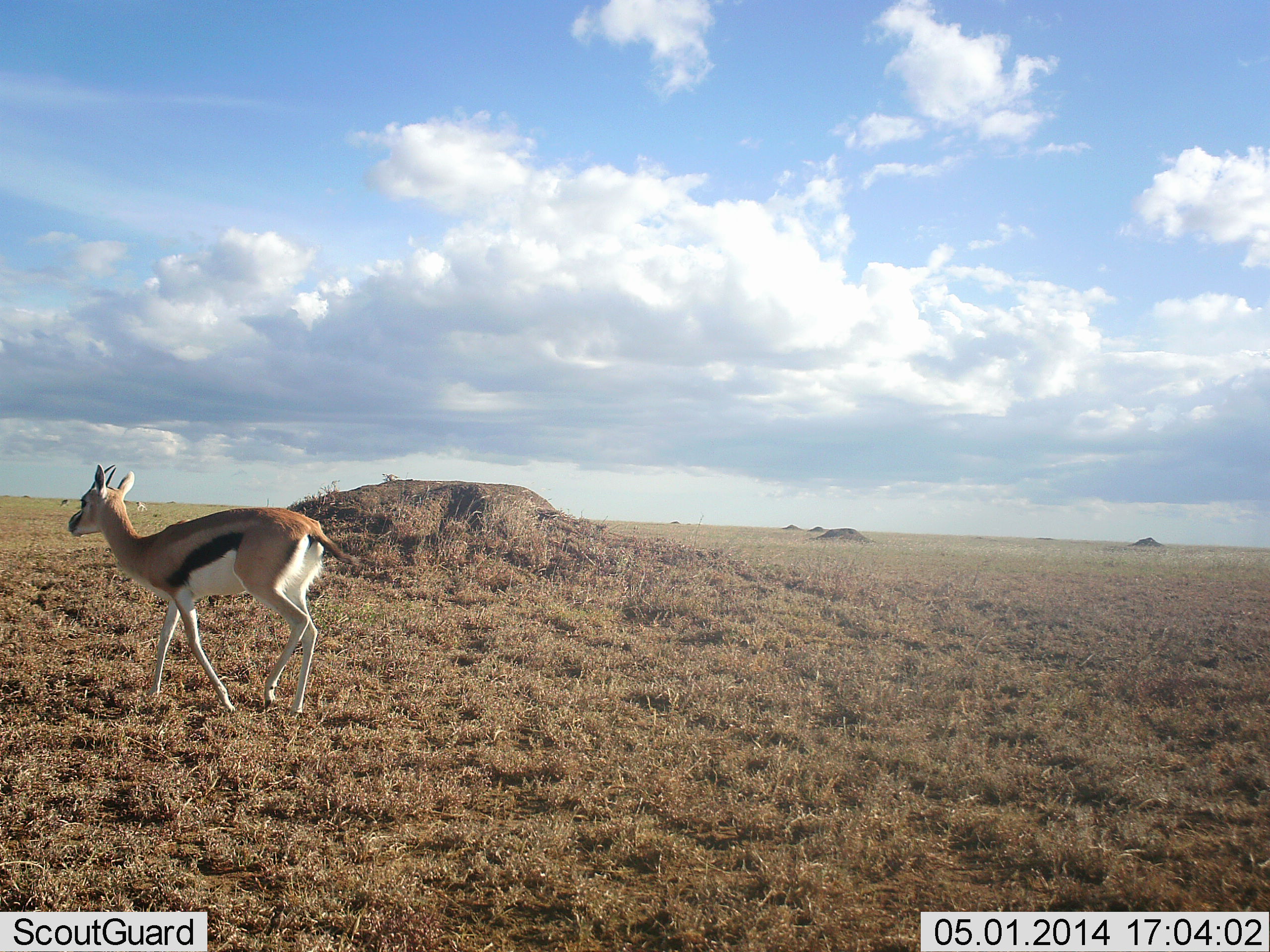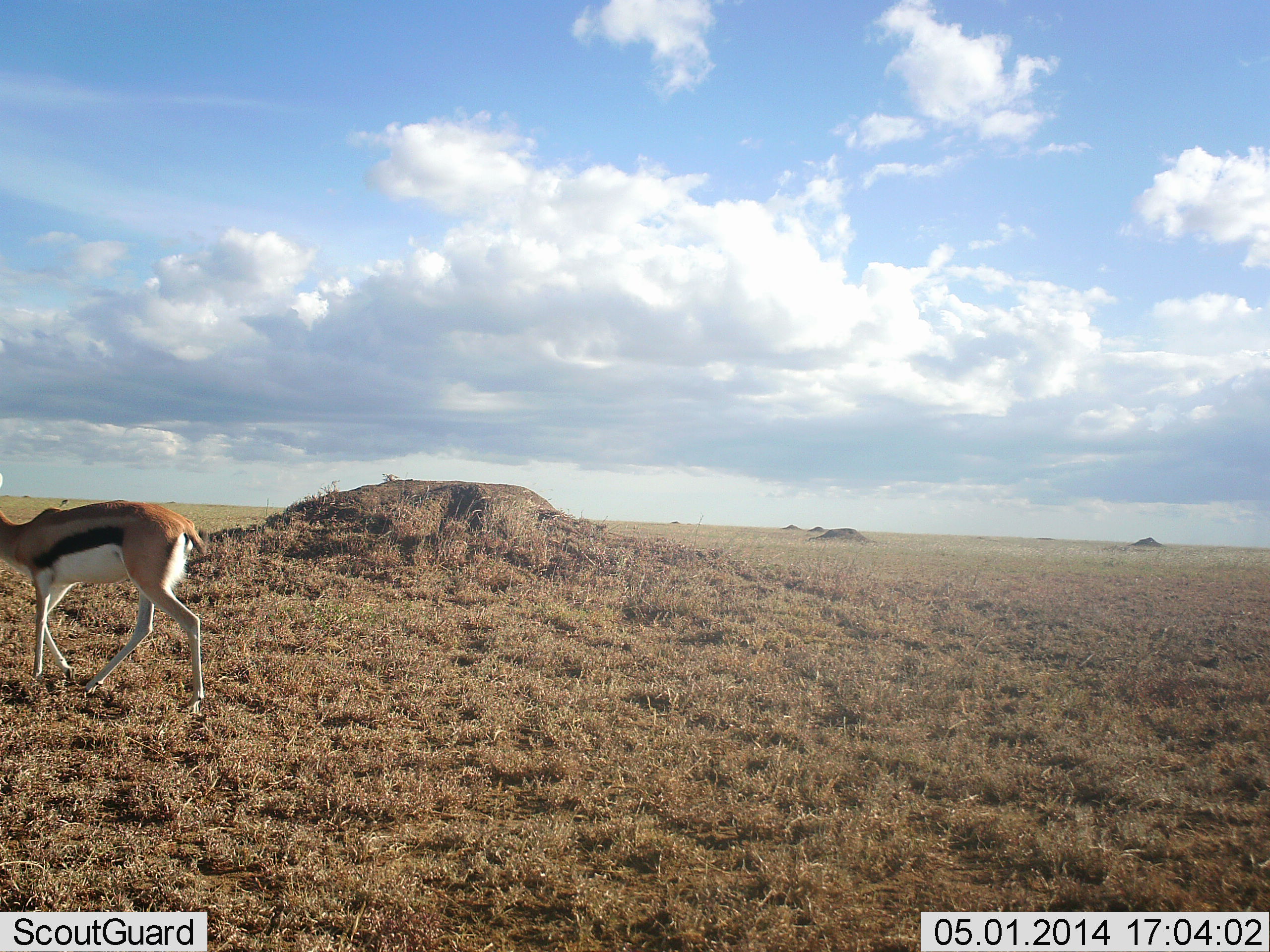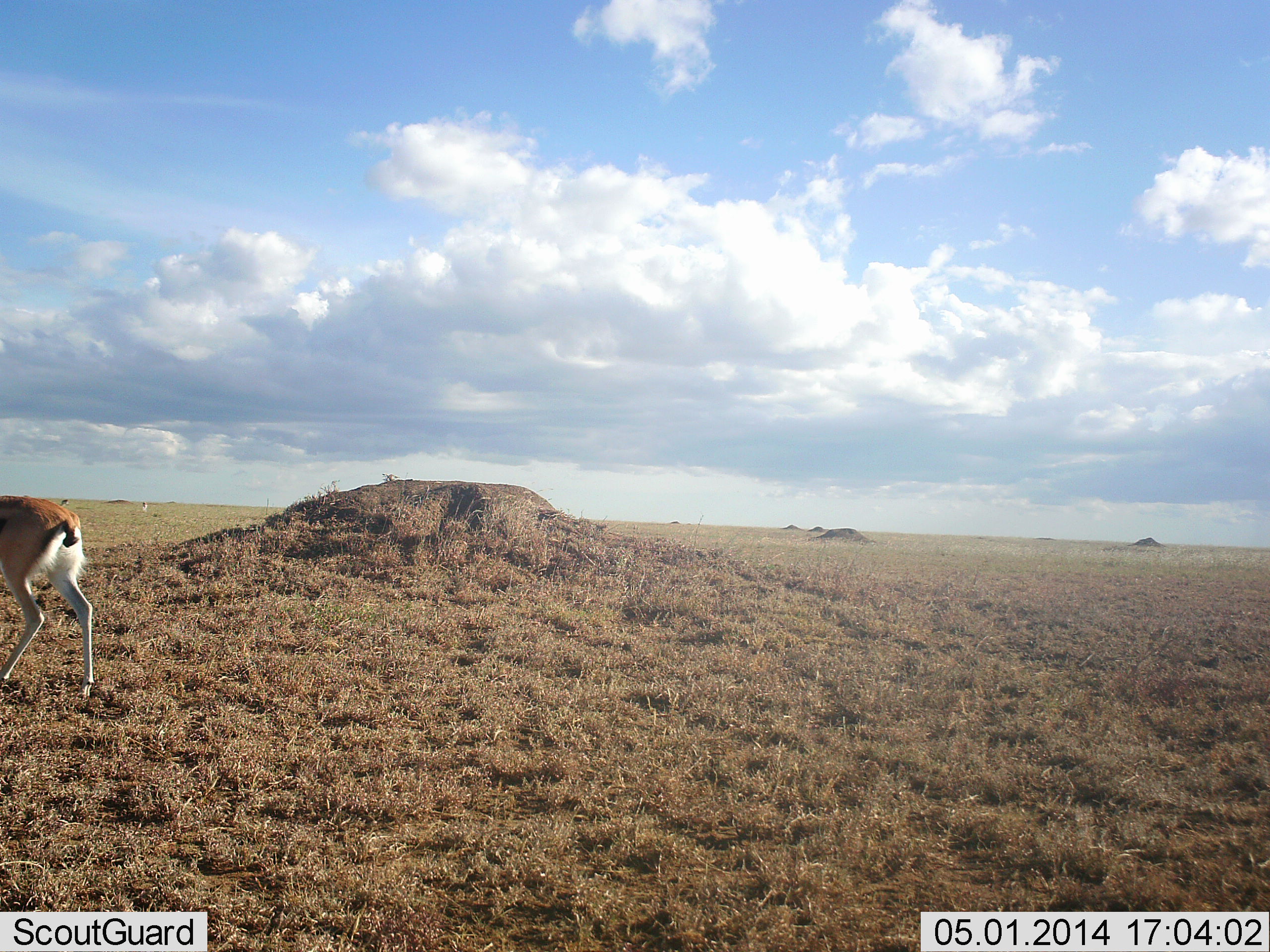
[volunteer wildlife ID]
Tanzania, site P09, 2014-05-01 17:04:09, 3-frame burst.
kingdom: Animalia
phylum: Chordata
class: Mammalia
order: Artiodactyla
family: Bovidae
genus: Eudorcas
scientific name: Eudorcas thomsonii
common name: thomson's gazelle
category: gazellethomsons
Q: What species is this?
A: Gazellethomsons (thomson's gazelle) (Eudorcas thomsonii).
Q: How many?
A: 1.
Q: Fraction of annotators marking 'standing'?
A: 0%.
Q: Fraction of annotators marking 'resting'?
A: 0%.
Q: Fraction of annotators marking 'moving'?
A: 100%.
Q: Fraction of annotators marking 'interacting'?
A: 0%.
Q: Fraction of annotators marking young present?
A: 0%.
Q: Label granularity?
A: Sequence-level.